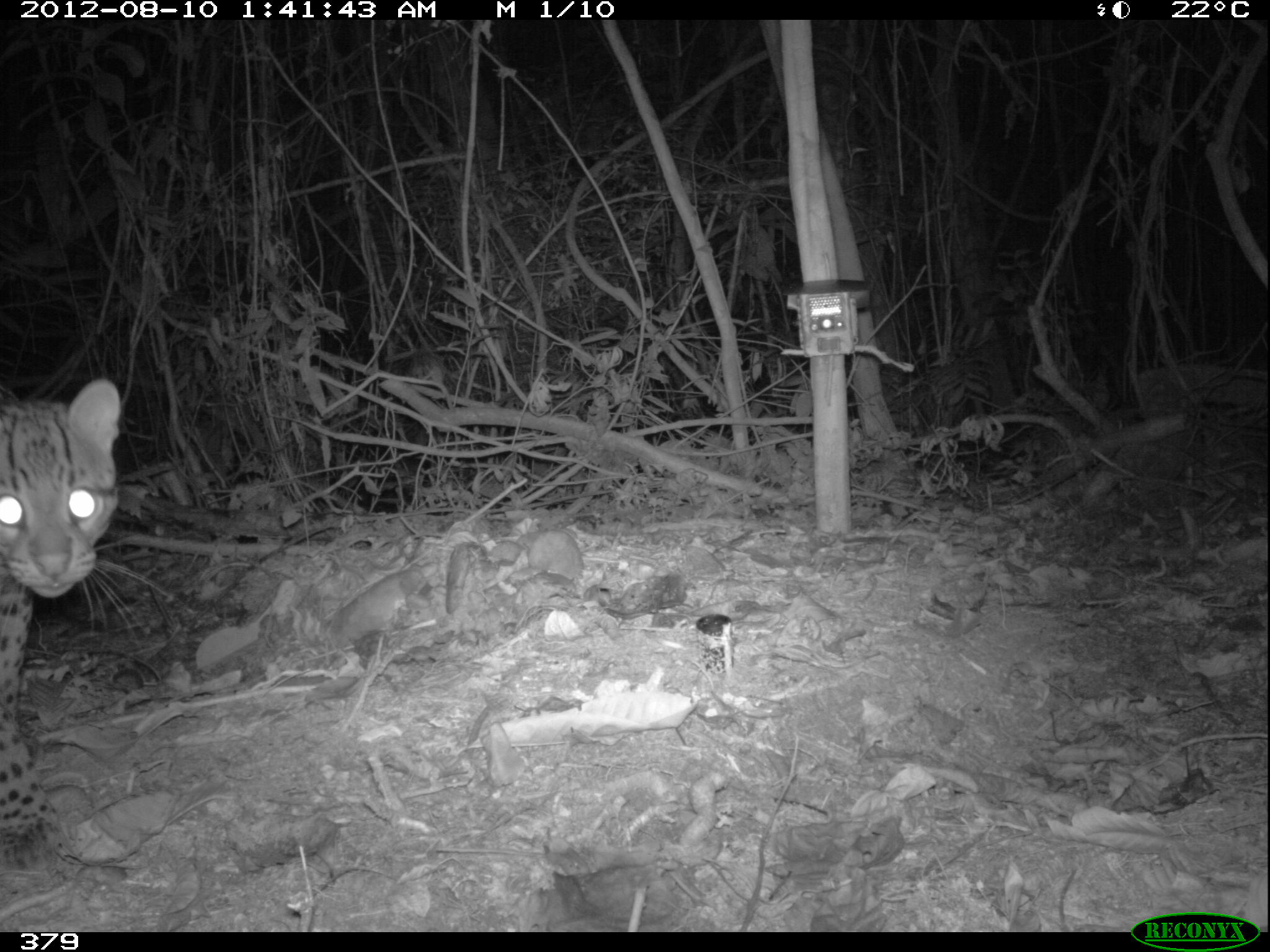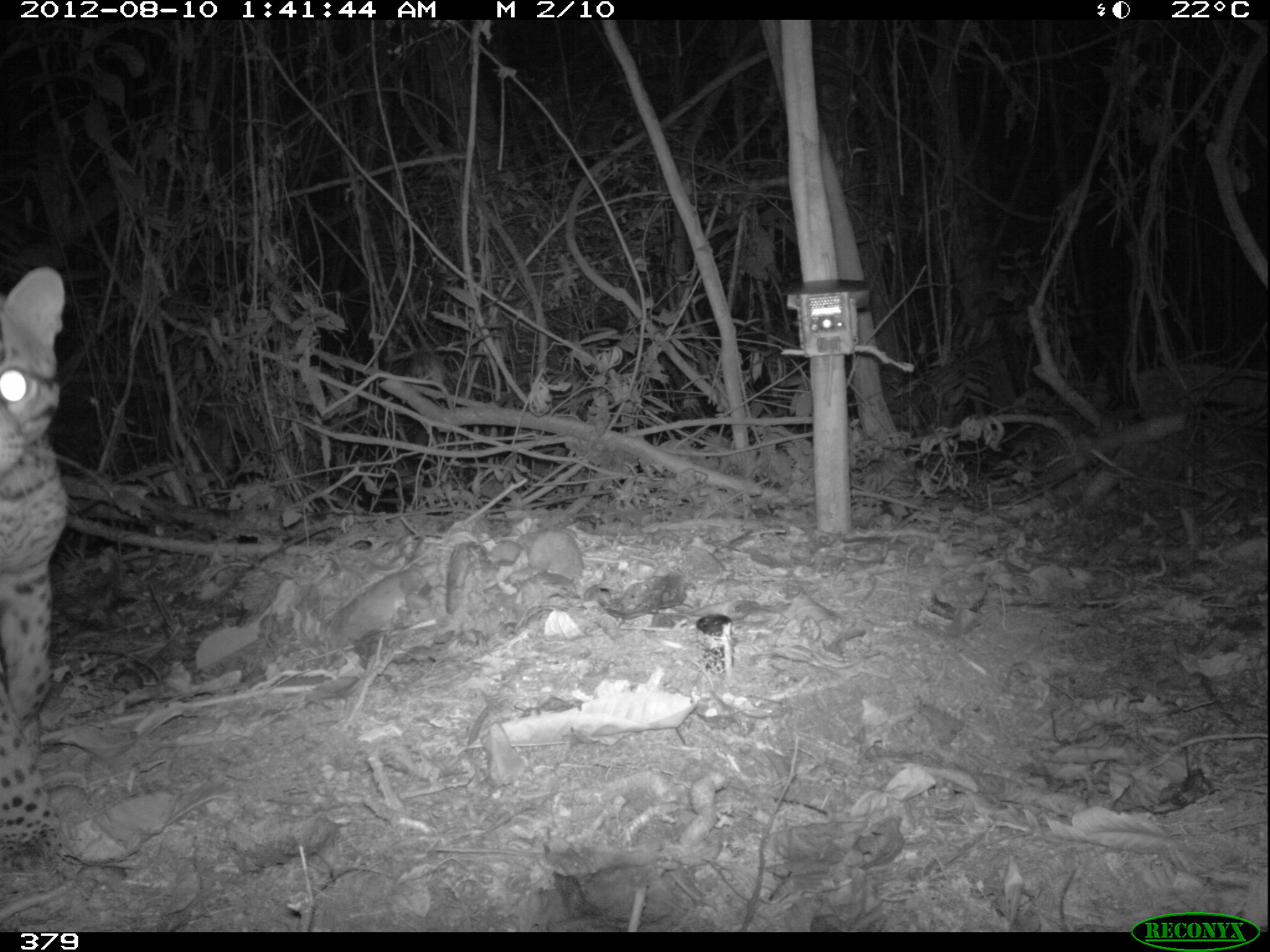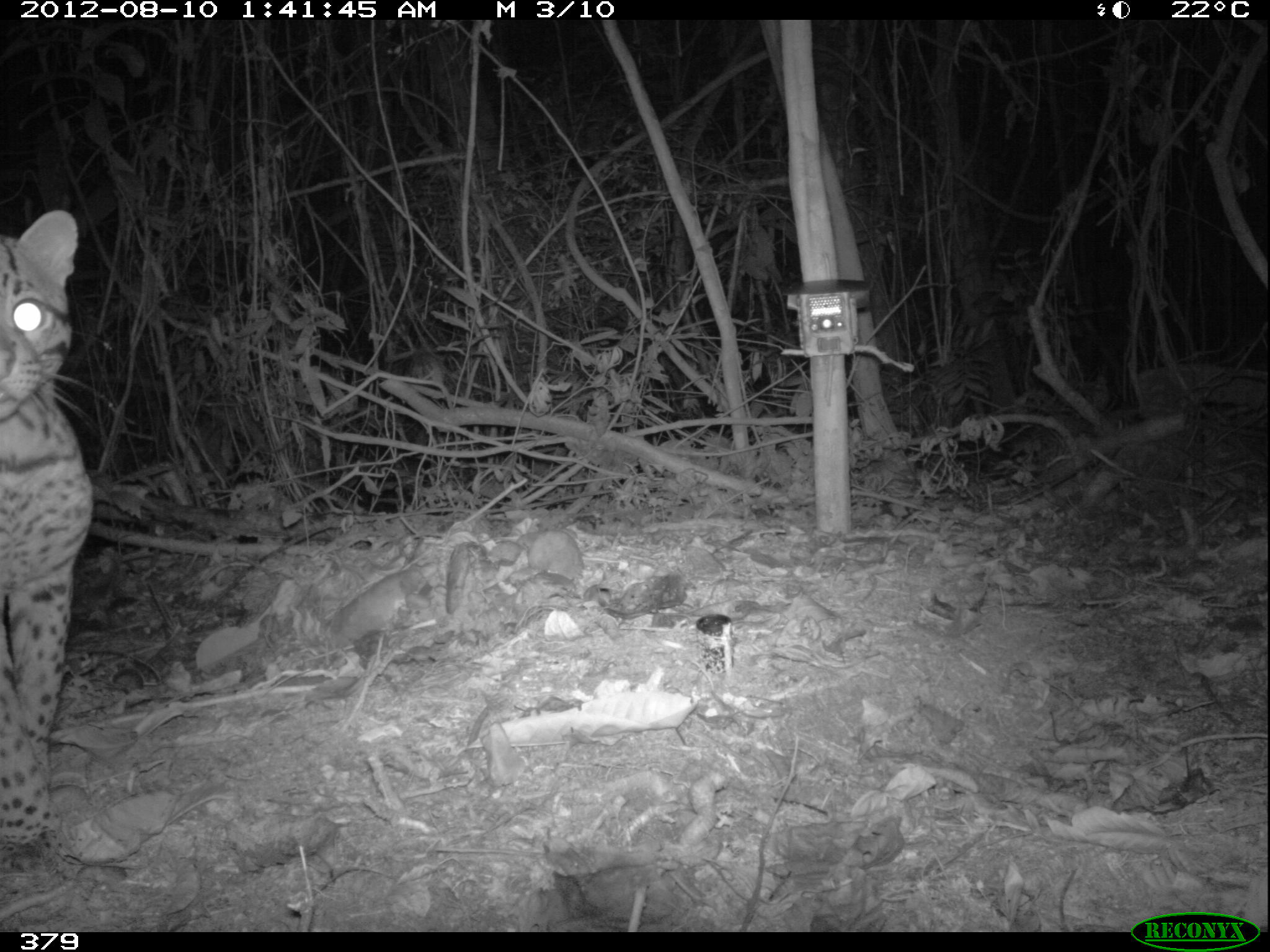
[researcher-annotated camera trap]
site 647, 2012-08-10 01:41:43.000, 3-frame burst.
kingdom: Animalia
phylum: Chordata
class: Mammalia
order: Carnivora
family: Felidae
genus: Leopardus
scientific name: Leopardus pardalis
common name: ocelot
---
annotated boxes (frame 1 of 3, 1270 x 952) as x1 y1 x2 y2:
leopardus pardalis: 0 378 171 874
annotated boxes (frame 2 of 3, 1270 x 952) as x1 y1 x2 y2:
leopardus pardalis: 0 267 64 849